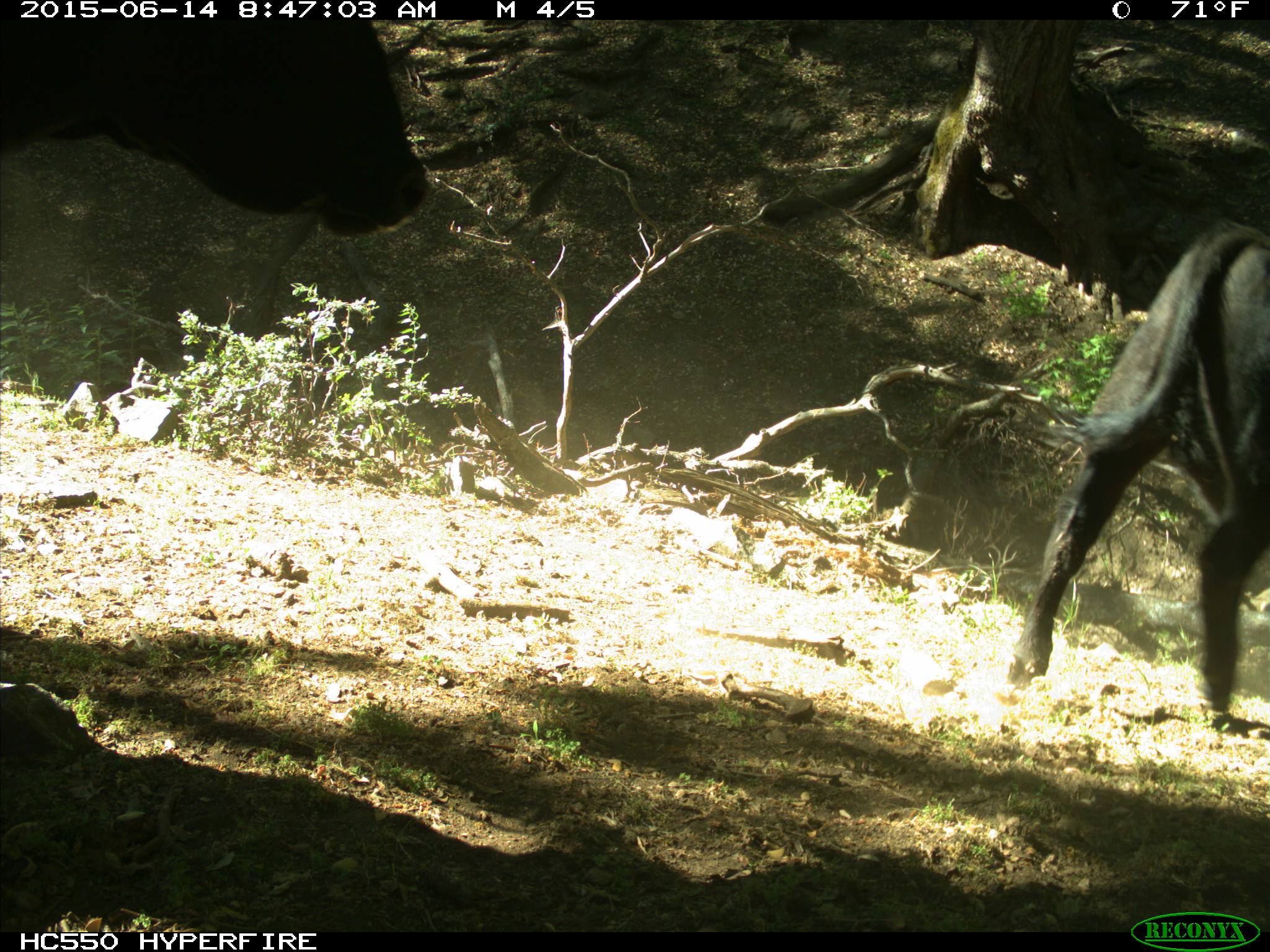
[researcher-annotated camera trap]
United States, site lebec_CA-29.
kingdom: Animalia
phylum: Chordata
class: Mammalia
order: Artiodactyla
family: Bovidae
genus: Bos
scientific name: Bos taurus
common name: domestic cow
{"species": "Bos taurus (domestic cow)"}